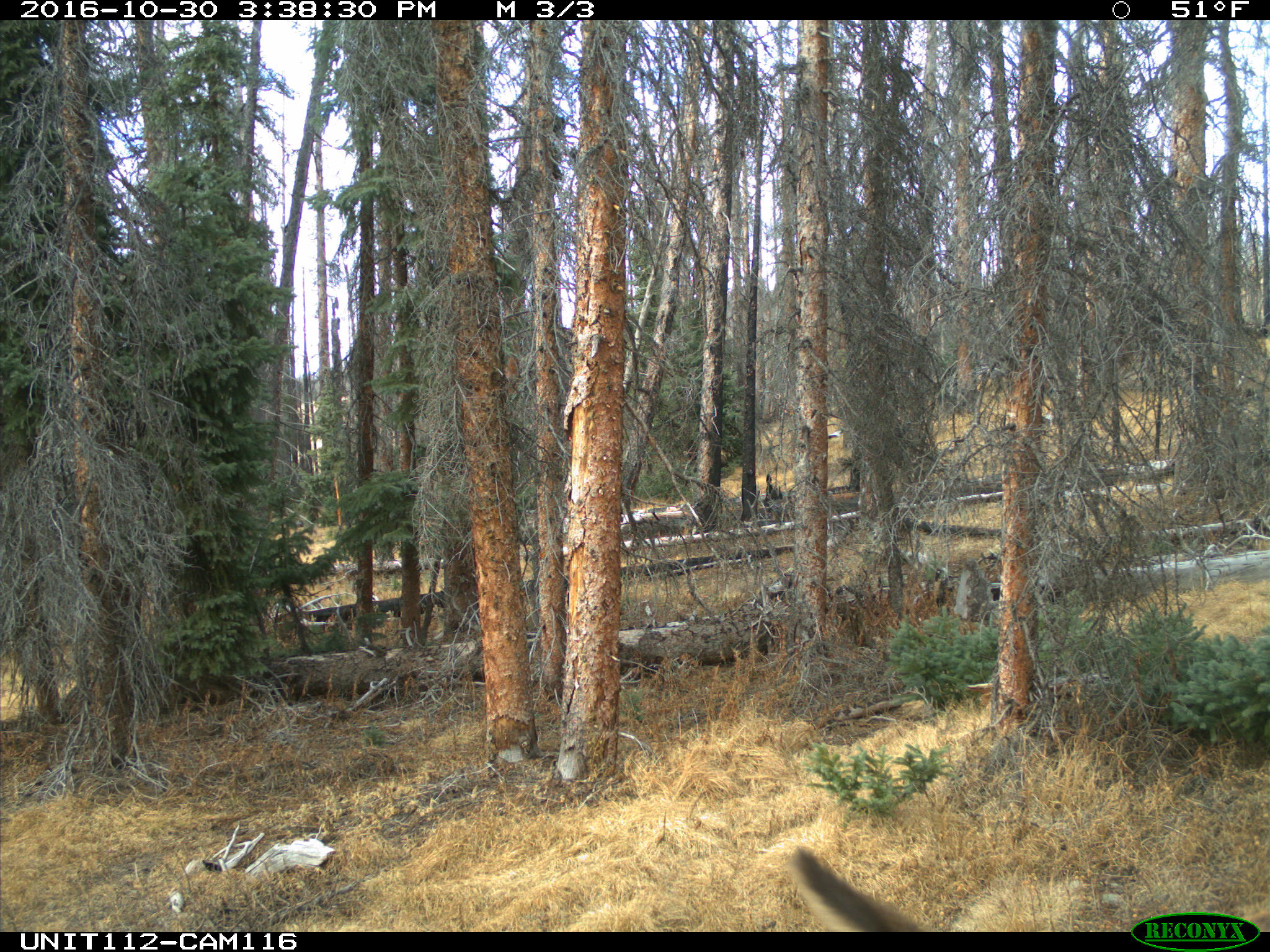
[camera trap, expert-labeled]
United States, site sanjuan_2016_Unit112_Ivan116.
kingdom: Animalia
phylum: Chordata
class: Mammalia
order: Artiodactyla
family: Cervidae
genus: Cervus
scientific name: Cervus elaphus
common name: red deer